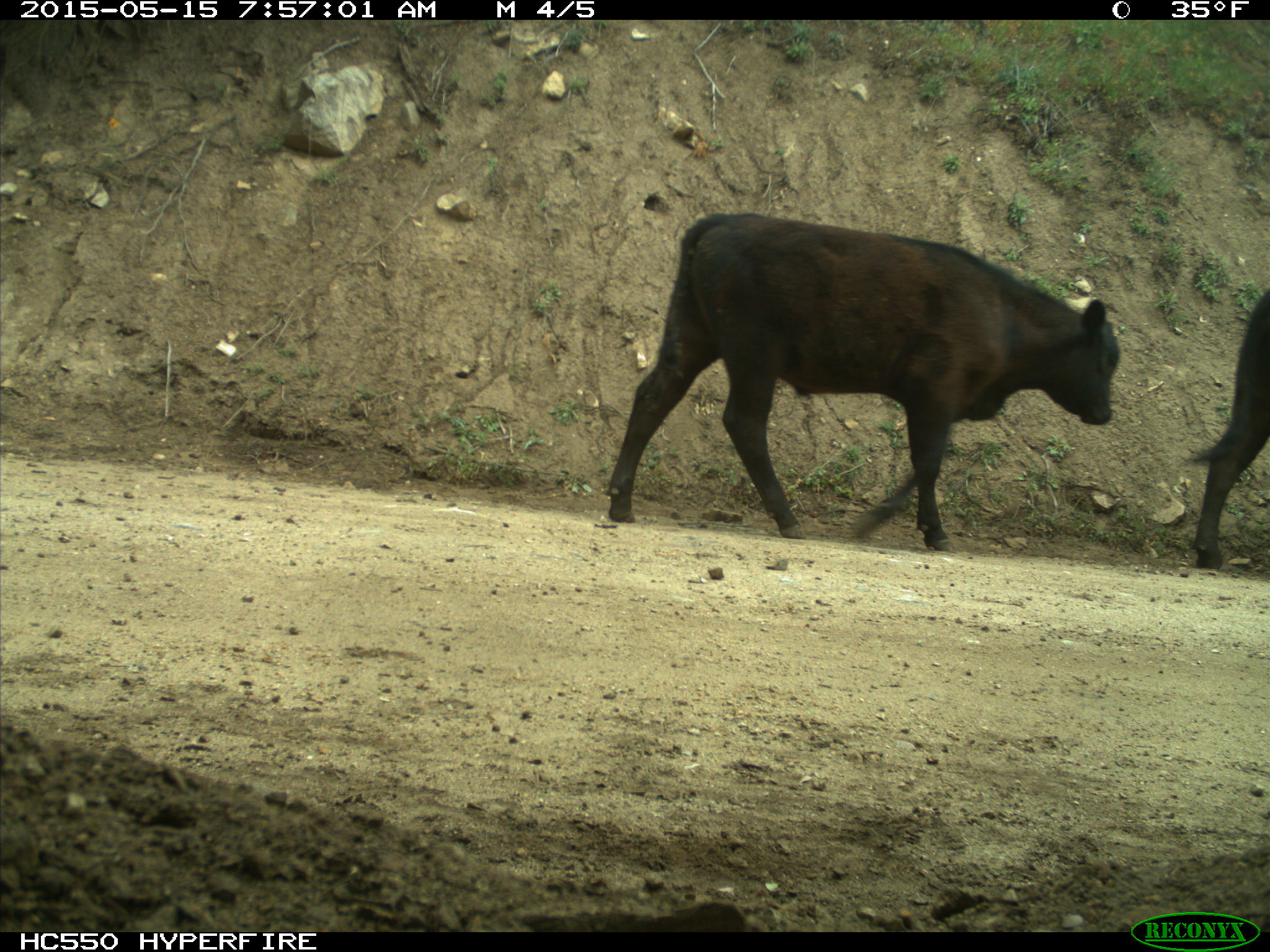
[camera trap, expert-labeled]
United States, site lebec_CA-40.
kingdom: Animalia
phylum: Chordata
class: Mammalia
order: Artiodactyla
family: Bovidae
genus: Bos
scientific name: Bos taurus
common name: domestic cow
Bos taurus (domestic cow).